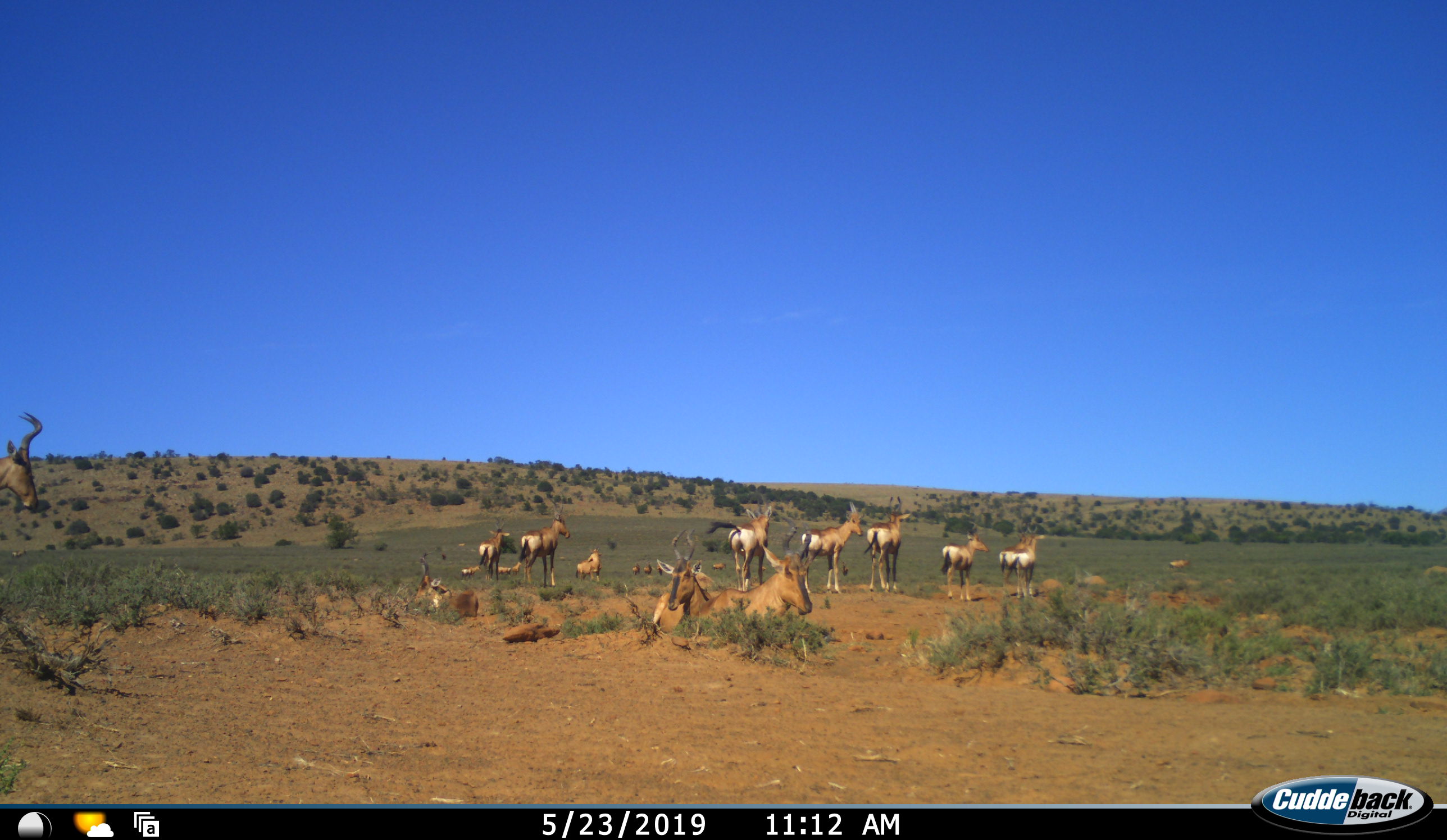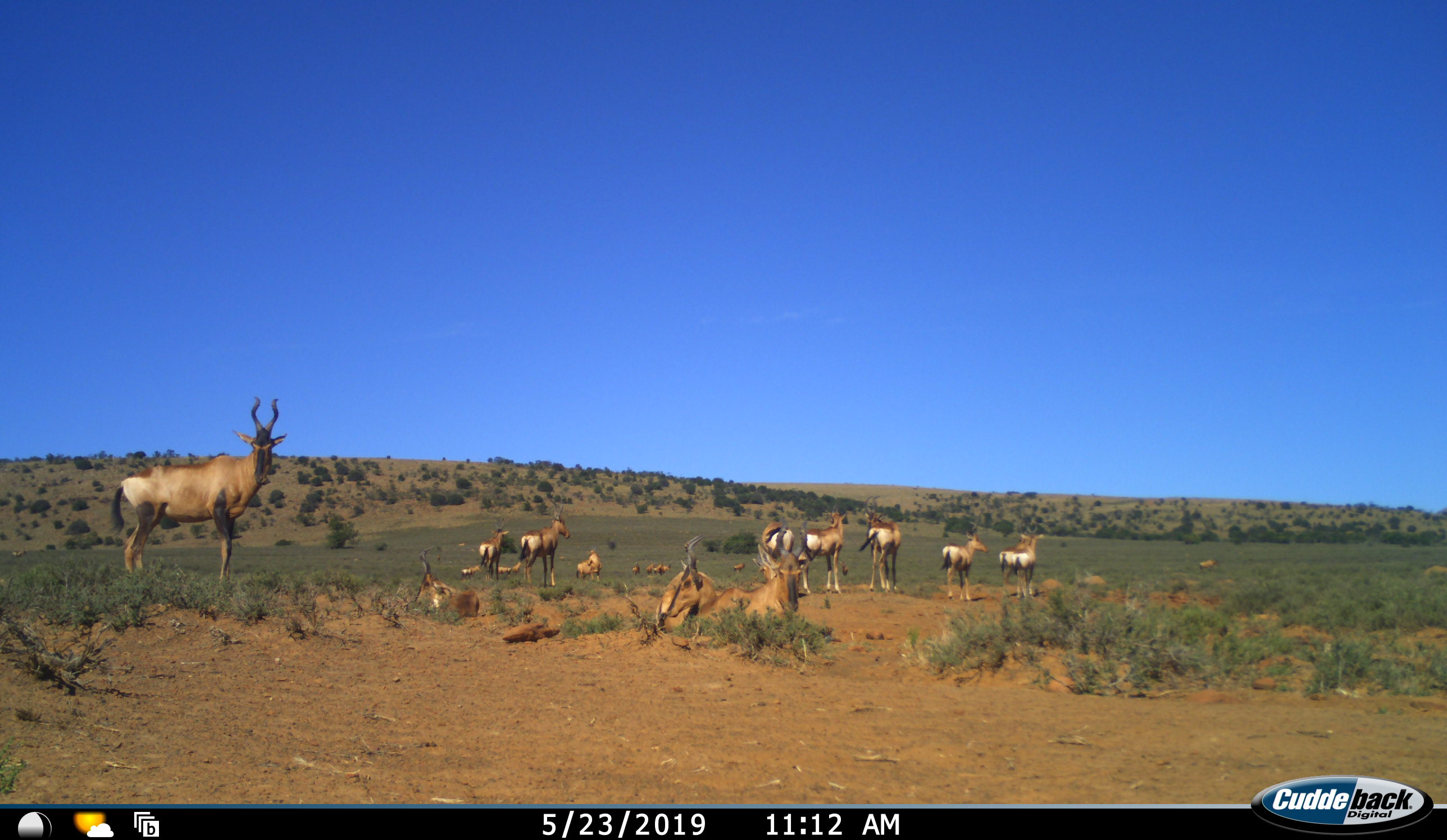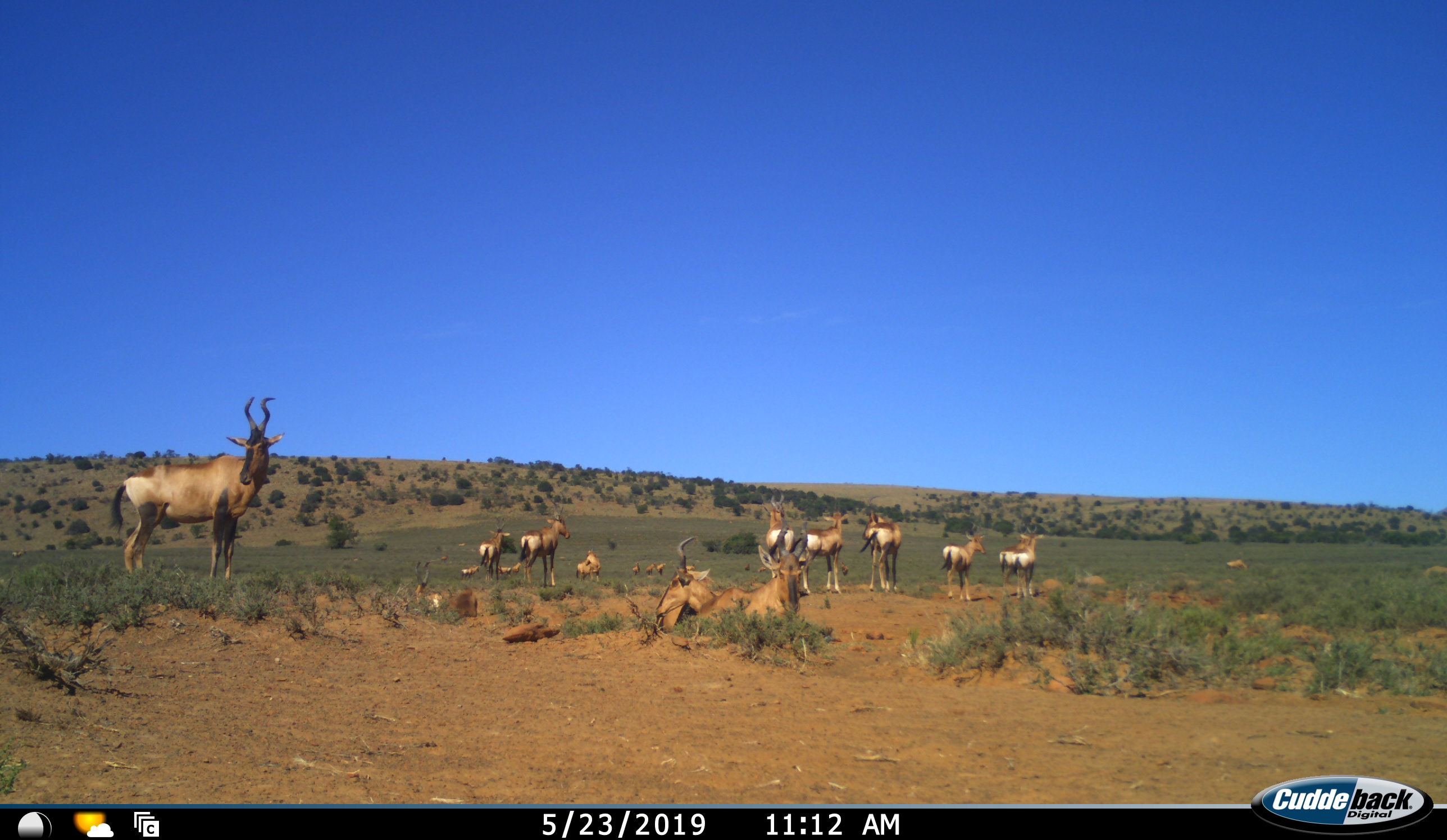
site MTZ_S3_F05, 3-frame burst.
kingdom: Animalia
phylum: Chordata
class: Mammalia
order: Artiodactyla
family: Bovidae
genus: Alcelaphus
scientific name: Alcelaphus buselaphus caama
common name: red hartebeest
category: hartebeestred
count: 11-50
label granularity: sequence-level